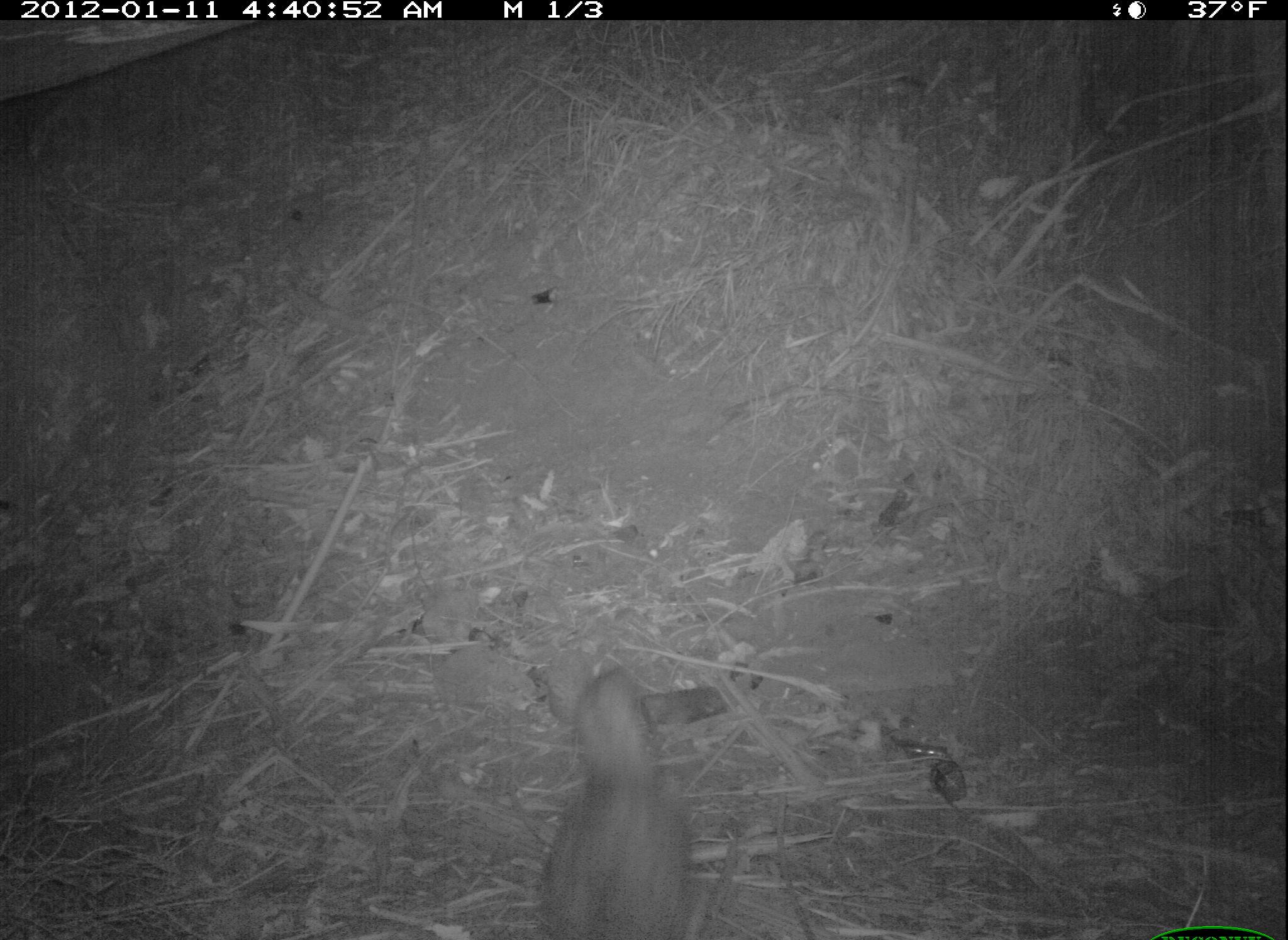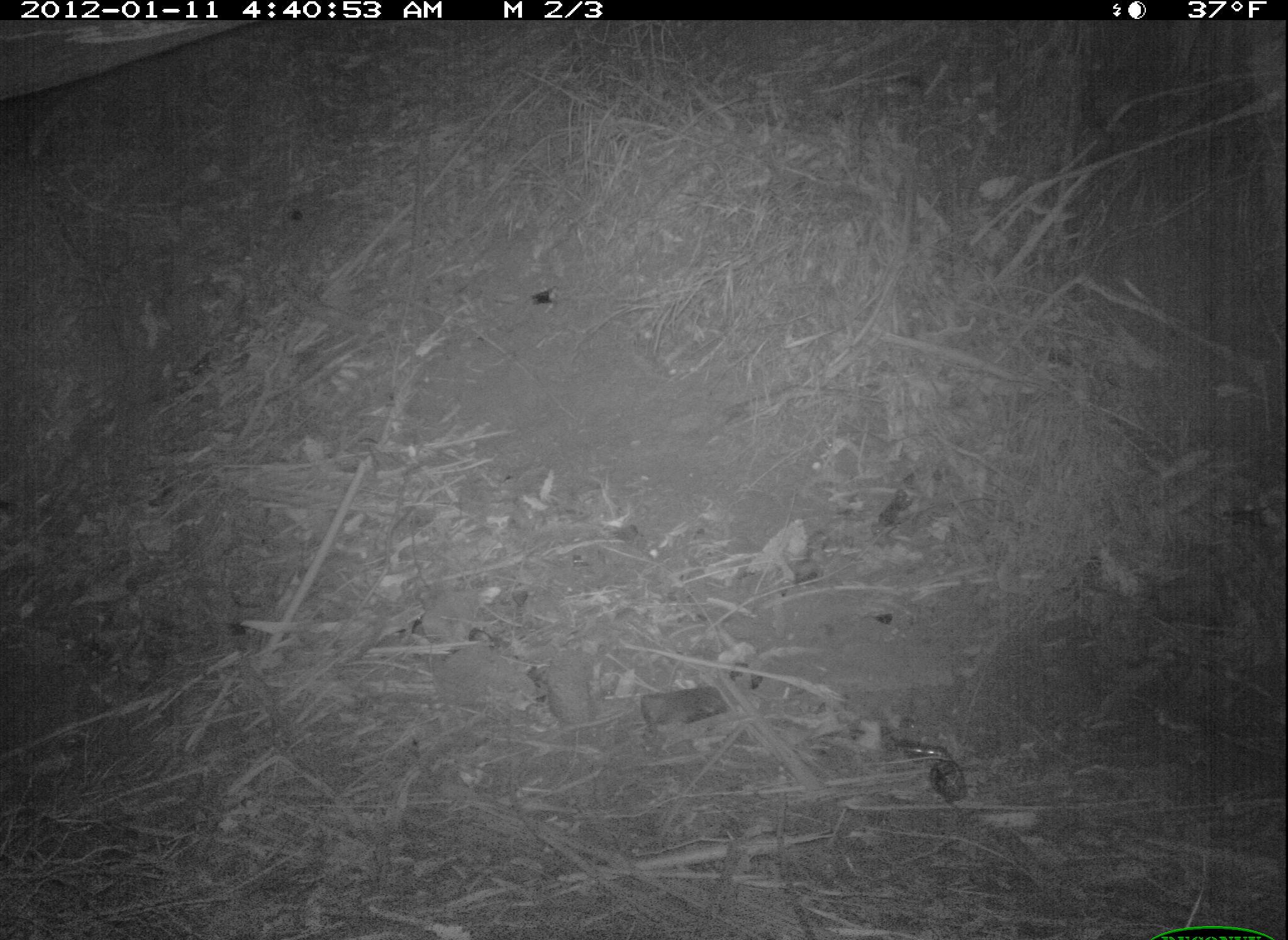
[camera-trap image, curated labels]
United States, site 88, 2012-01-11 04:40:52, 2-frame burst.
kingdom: Animalia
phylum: Chordata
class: Mammalia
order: Carnivora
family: Felidae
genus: Felis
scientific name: Felis catus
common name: cat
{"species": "cat (Felis catus)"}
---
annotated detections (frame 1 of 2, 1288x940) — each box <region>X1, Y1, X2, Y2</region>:
cat: <region>528, 641, 744, 940</region>